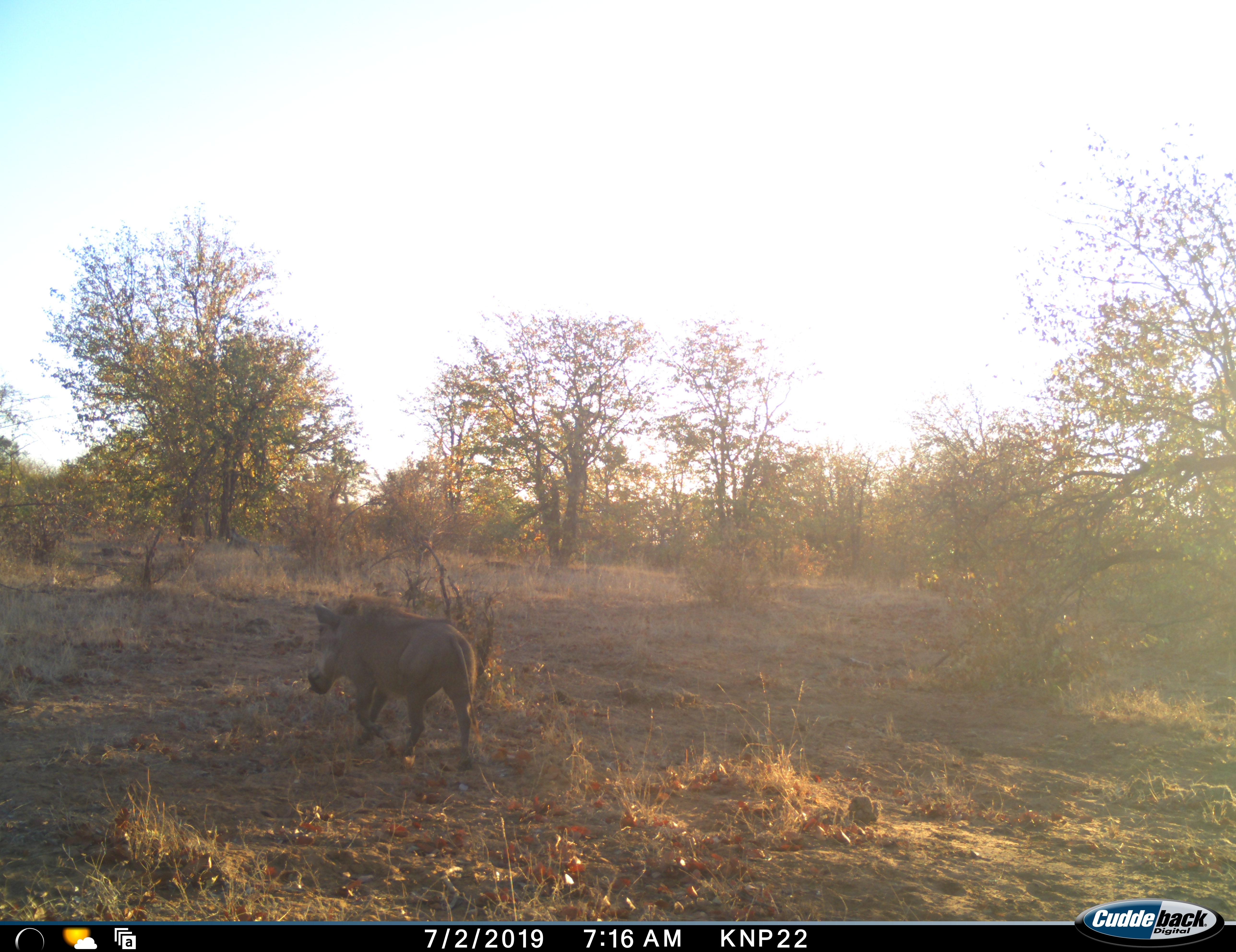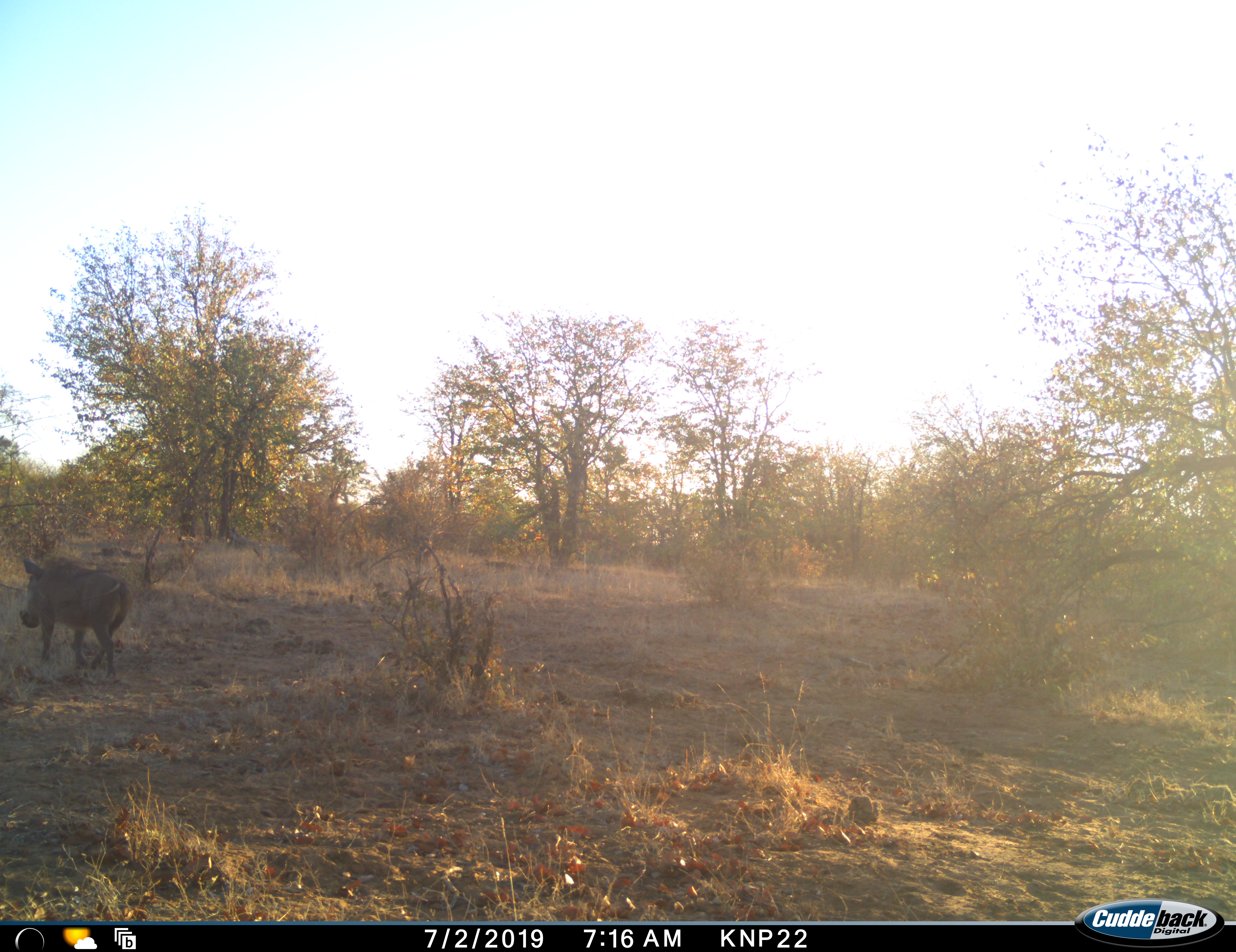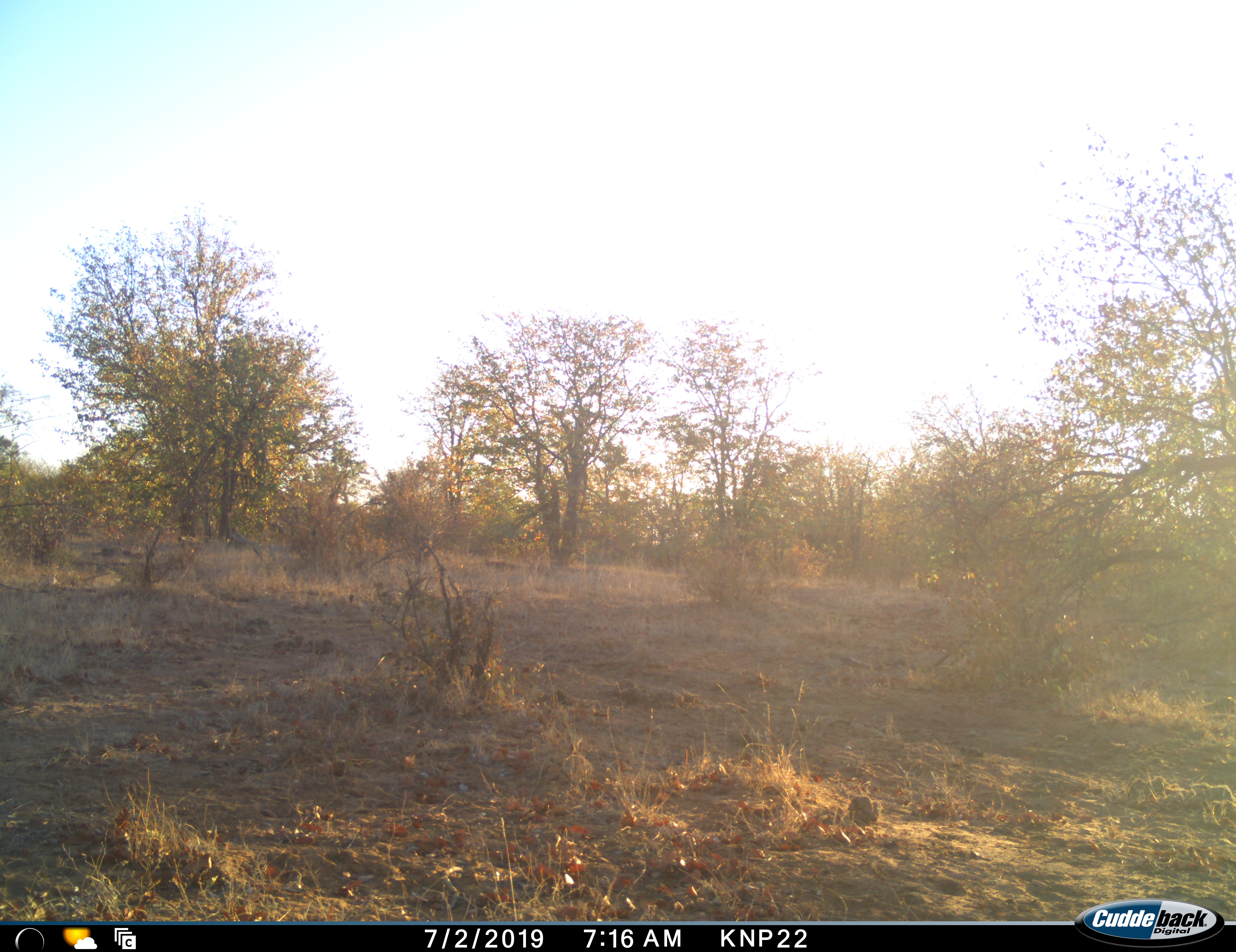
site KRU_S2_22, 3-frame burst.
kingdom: Animalia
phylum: Chordata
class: Mammalia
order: Artiodactyla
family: Suidae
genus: Phacochoerus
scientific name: Phacochoerus africanus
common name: warthog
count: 1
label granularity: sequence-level